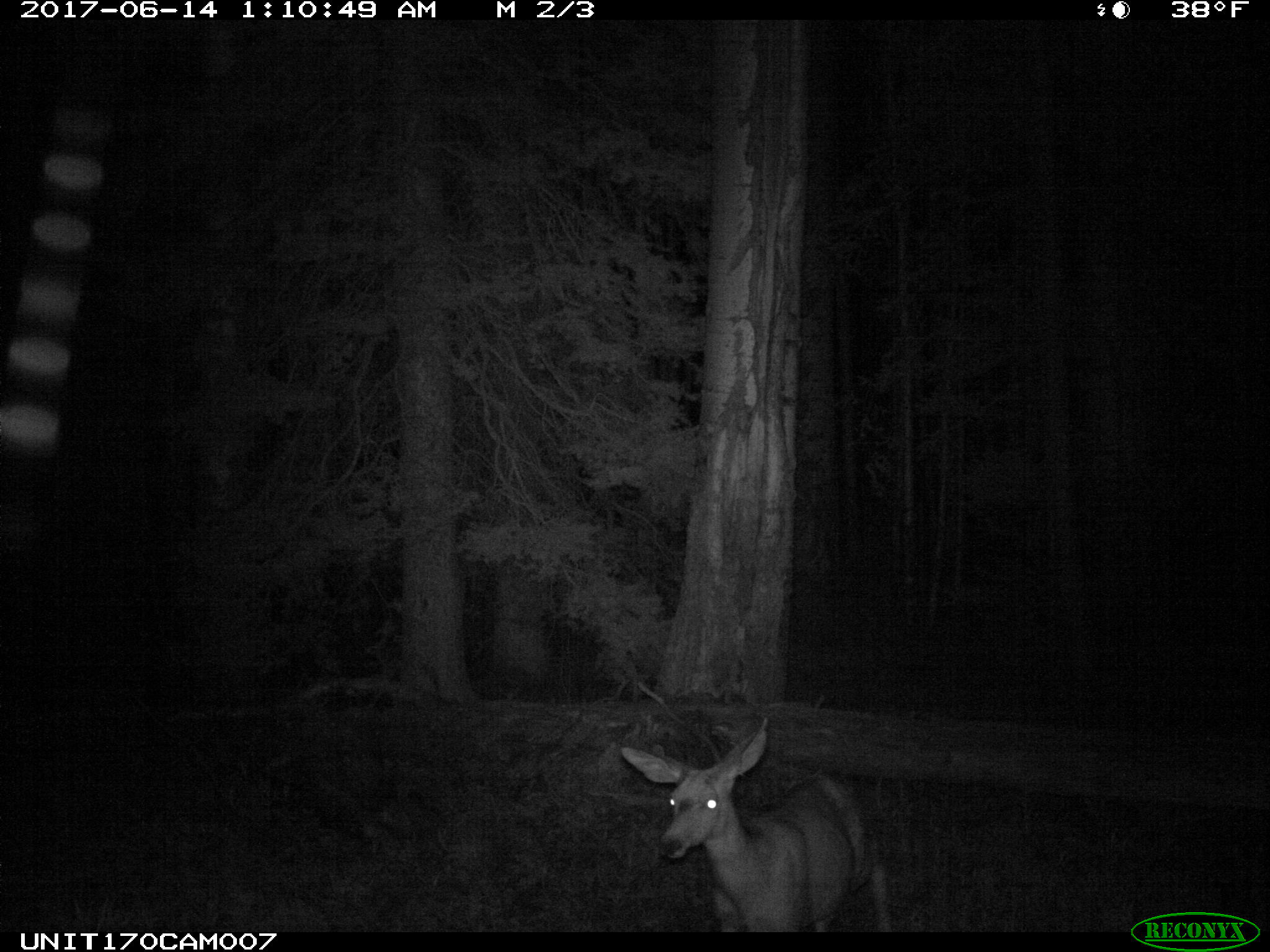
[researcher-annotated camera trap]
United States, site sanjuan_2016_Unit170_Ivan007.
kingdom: Animalia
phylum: Chordata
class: Mammalia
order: Artiodactyla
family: Cervidae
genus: Odocoileus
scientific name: Odocoileus hemionus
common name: mule deer